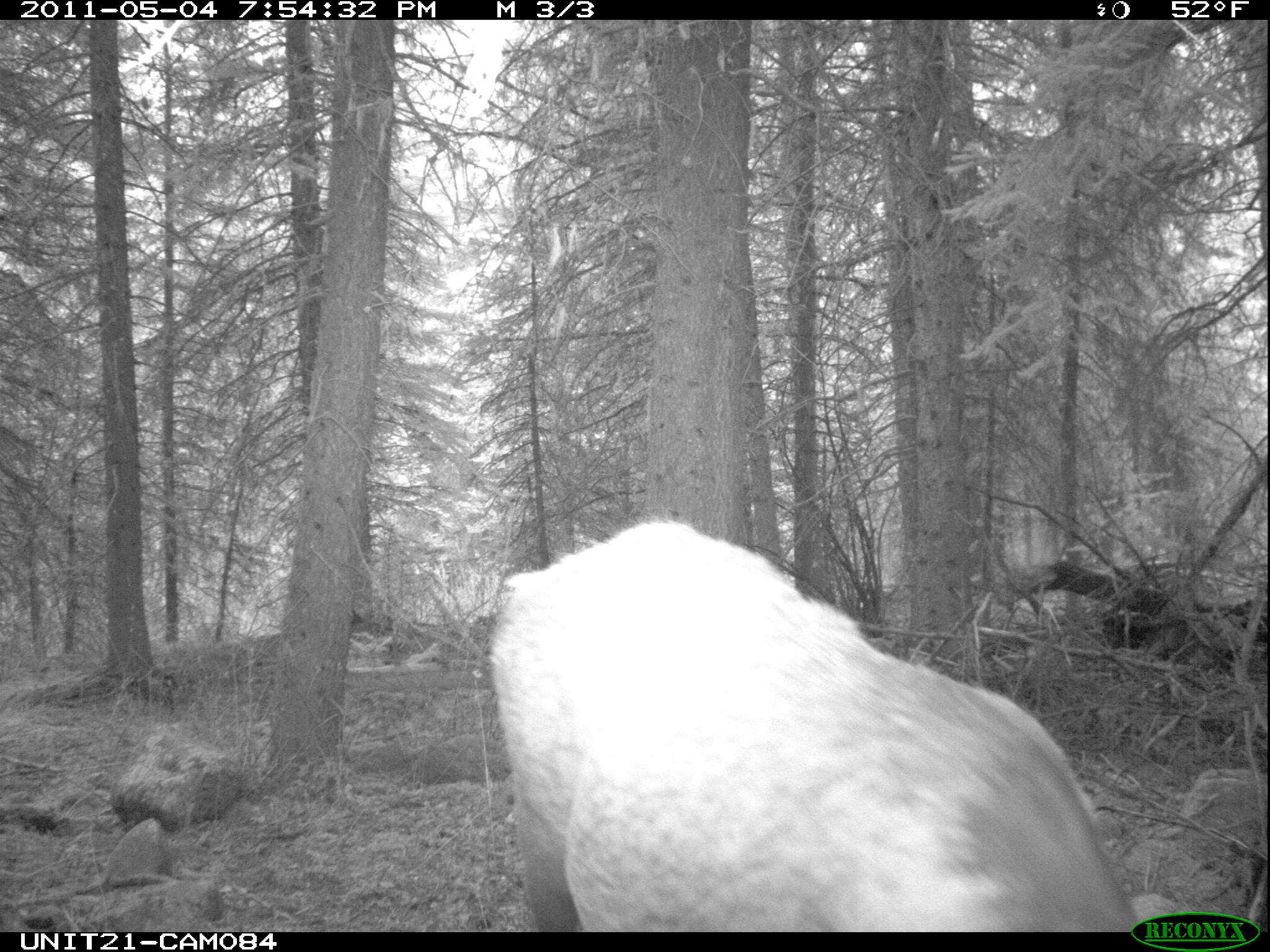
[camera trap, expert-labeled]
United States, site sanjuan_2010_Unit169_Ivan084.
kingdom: Animalia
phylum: Chordata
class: Mammalia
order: Artiodactyla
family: Cervidae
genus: Cervus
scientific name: Cervus elaphus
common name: red deer